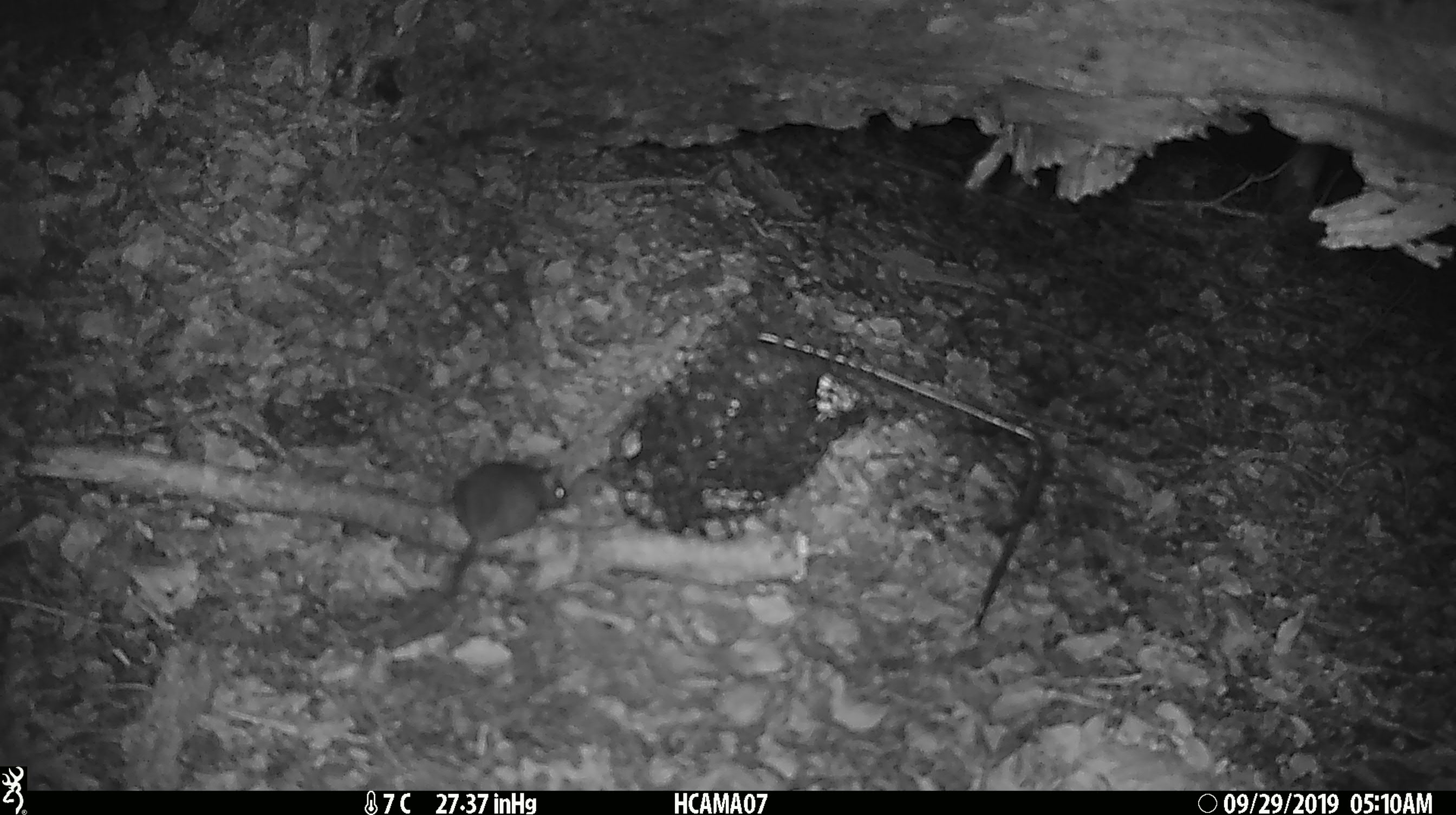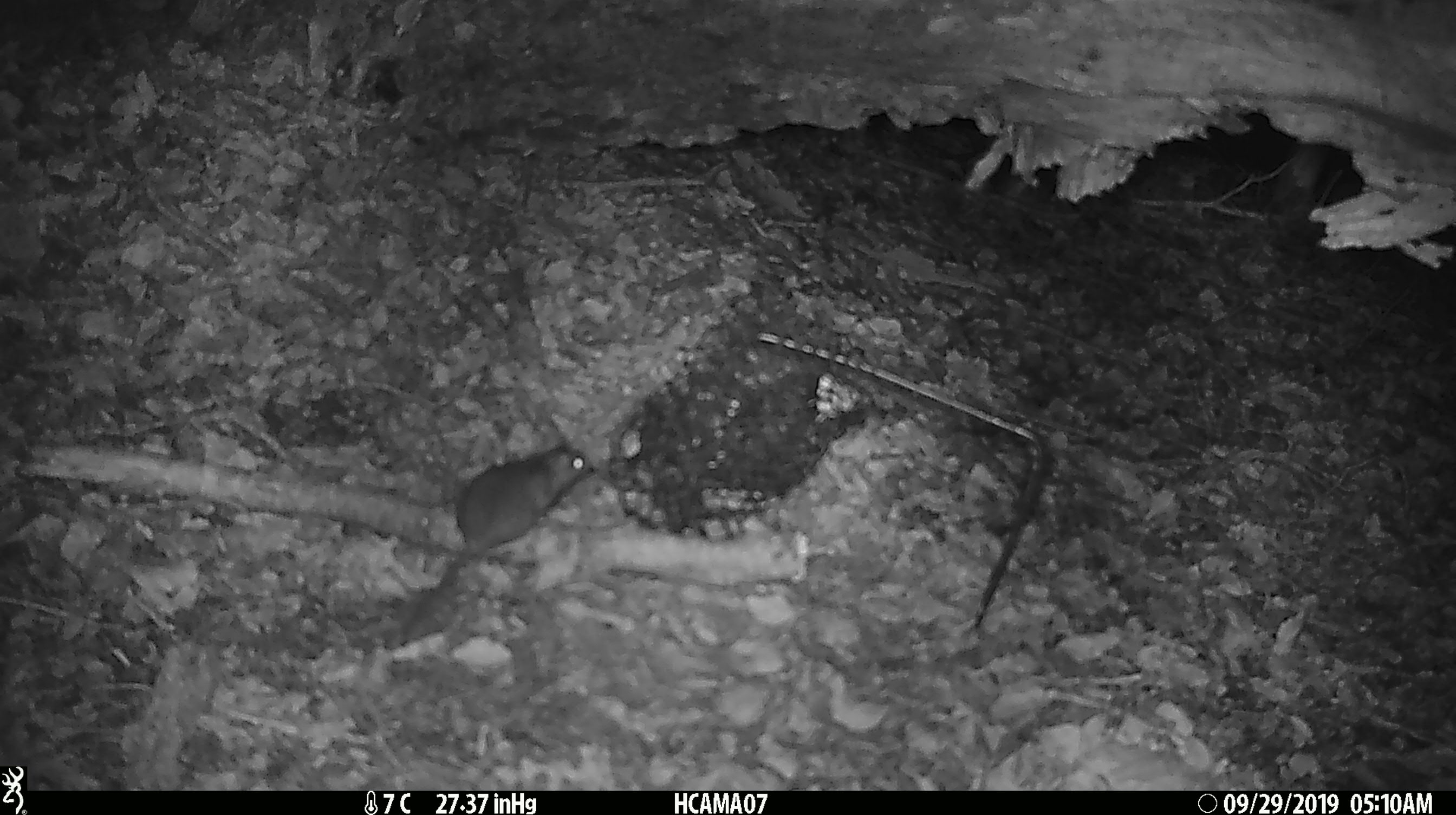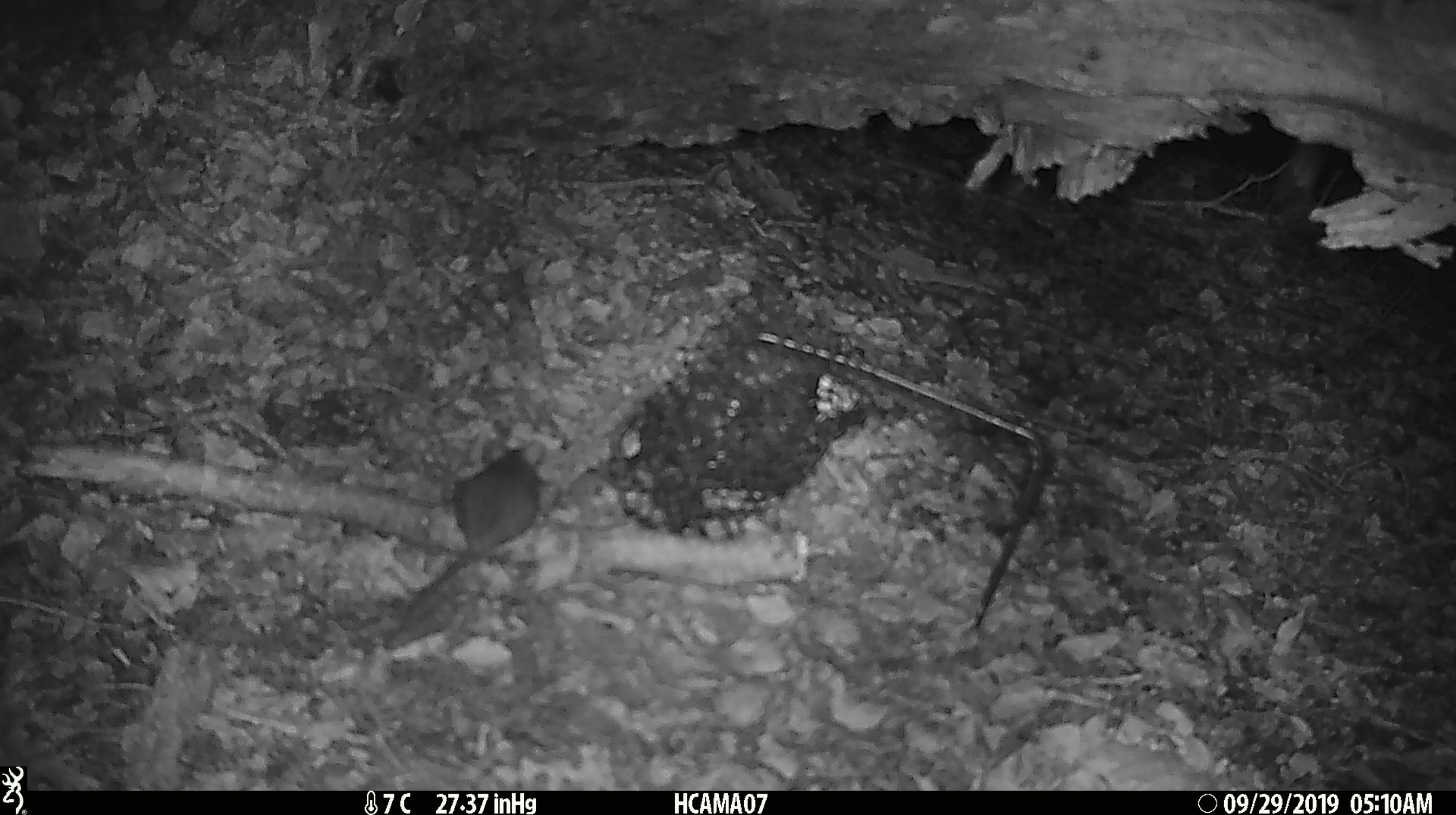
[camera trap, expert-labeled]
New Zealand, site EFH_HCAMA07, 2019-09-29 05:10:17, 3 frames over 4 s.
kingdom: Animalia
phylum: Chordata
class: Mammalia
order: Rodentia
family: Muridae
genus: Mus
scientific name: Mus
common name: mouse